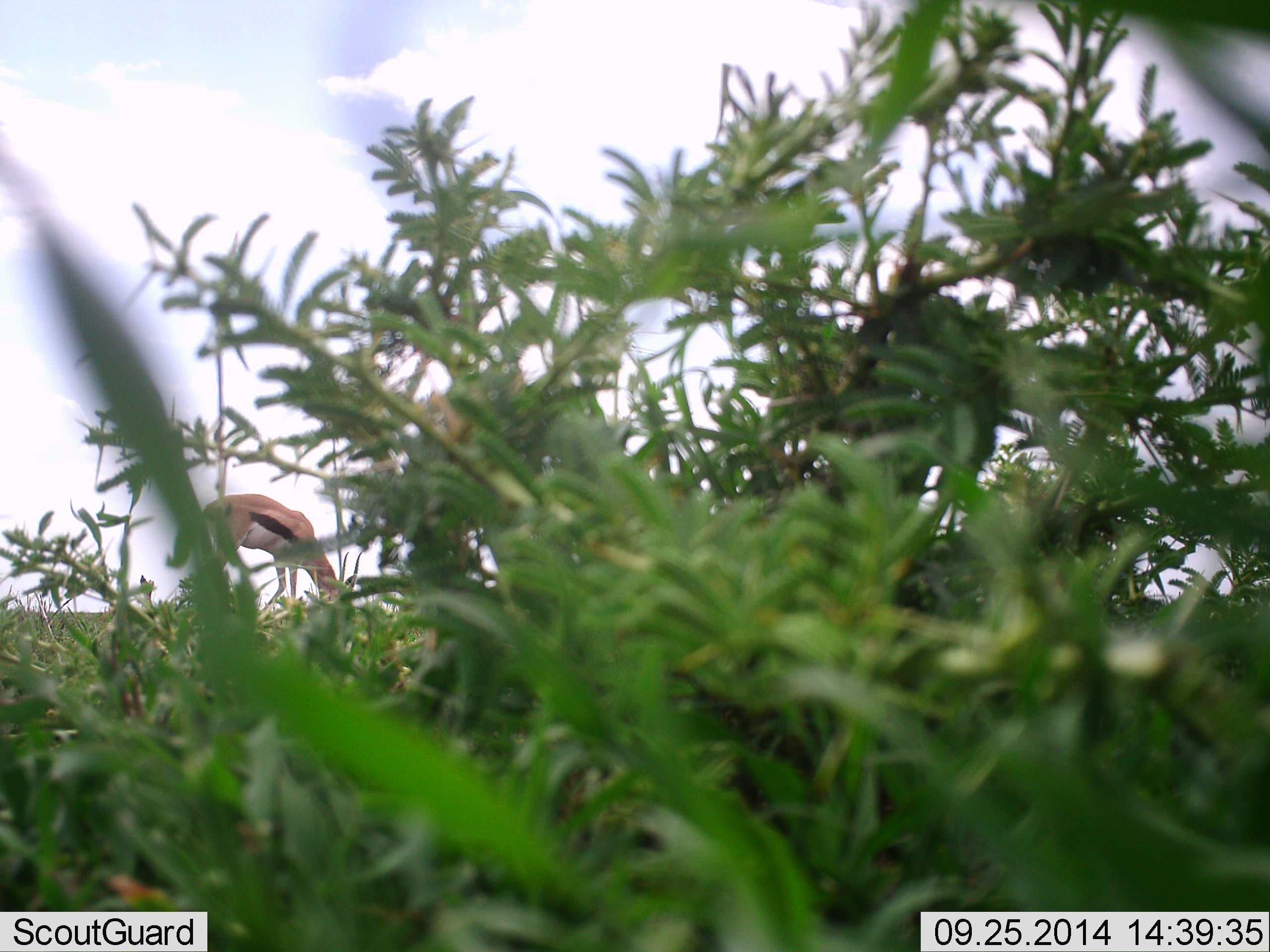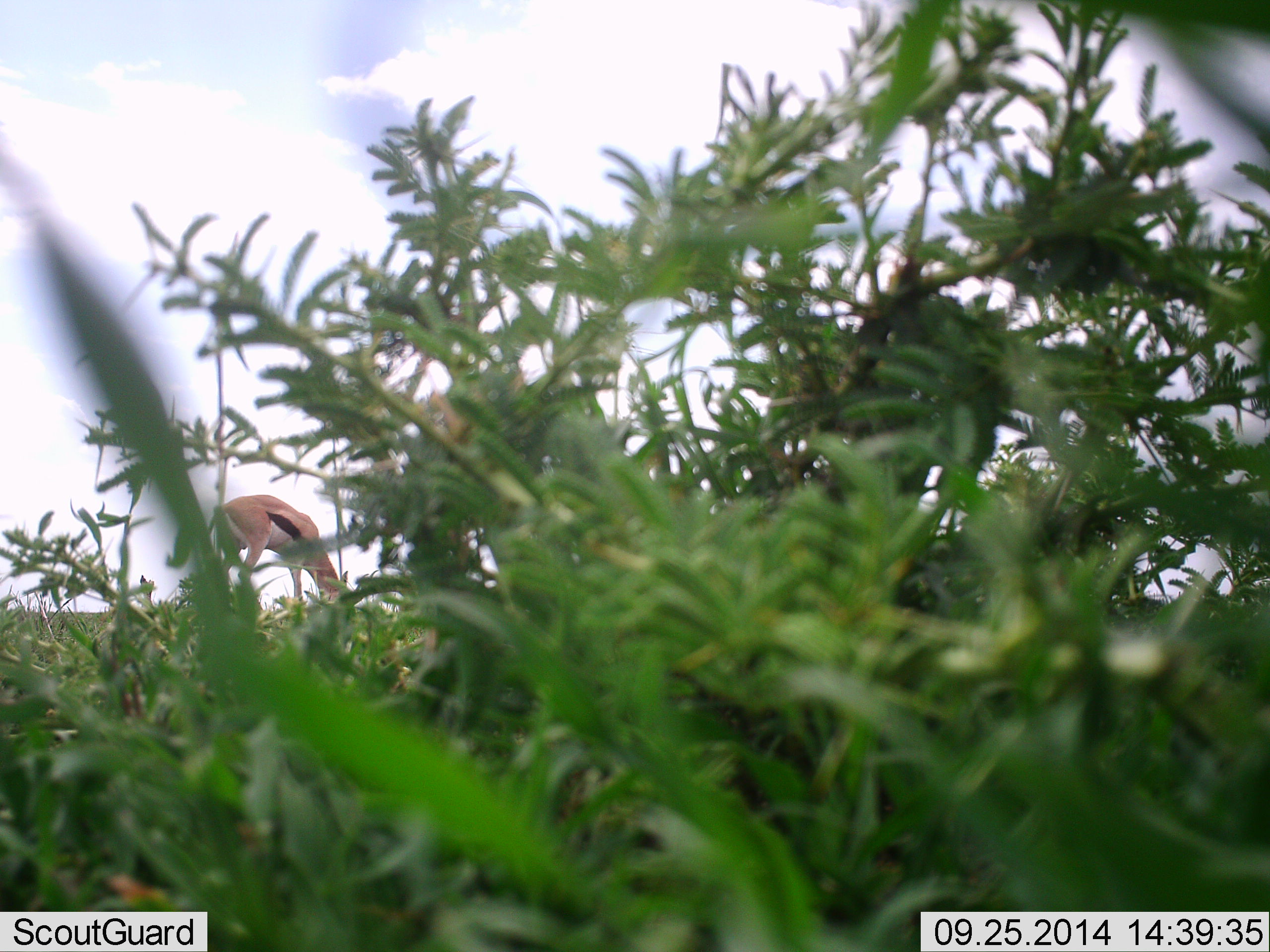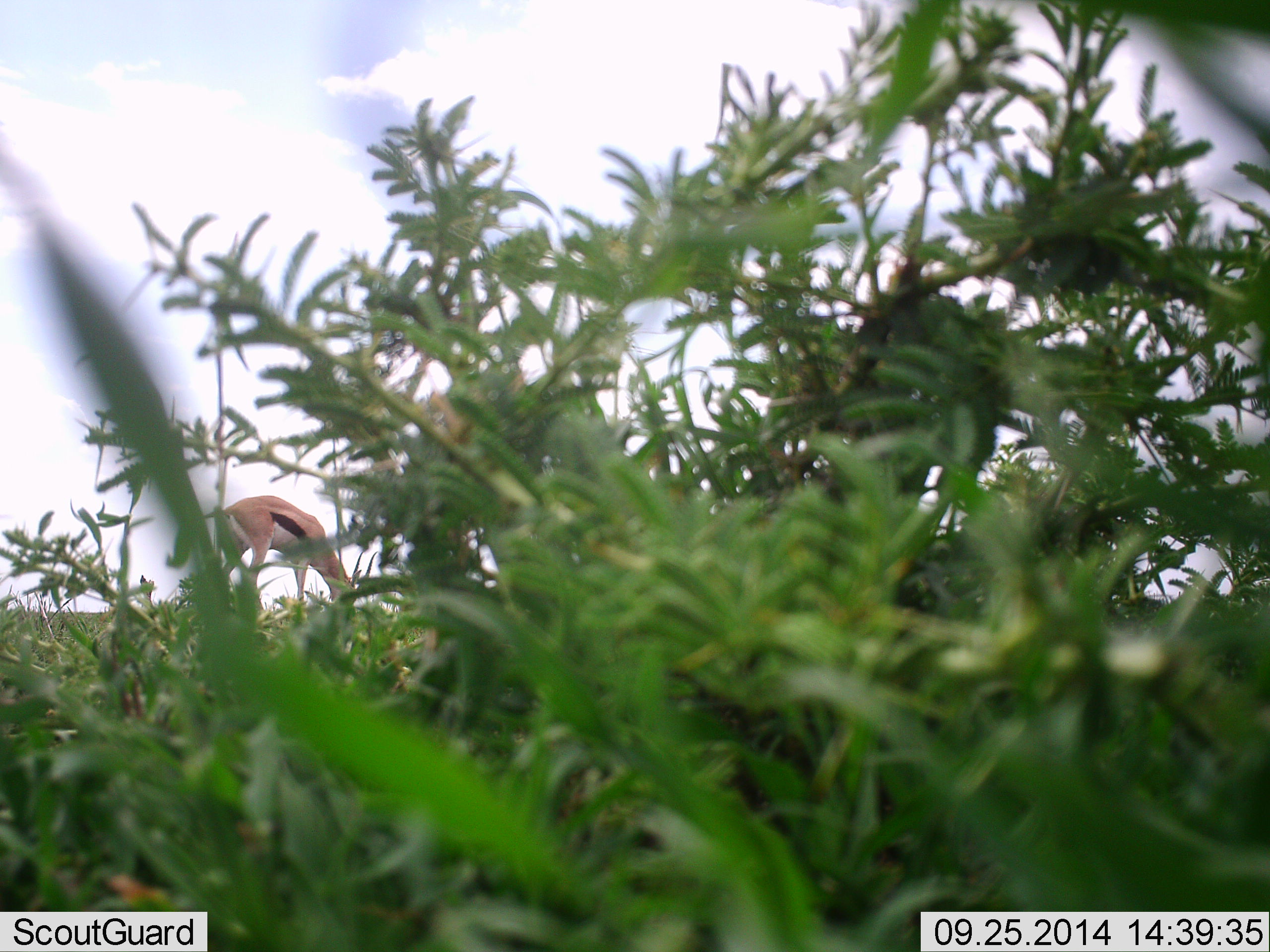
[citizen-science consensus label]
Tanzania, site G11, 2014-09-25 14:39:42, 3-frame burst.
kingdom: Animalia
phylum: Chordata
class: Mammalia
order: Artiodactyla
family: Bovidae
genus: Eudorcas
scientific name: Eudorcas thomsonii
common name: thomson's gazelle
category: gazellethomsons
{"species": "gazellethomsons (thomson's gazelle) (Eudorcas thomsonii)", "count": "1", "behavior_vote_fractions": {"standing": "10%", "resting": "0%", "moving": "20%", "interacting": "0%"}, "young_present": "0%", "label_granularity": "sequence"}